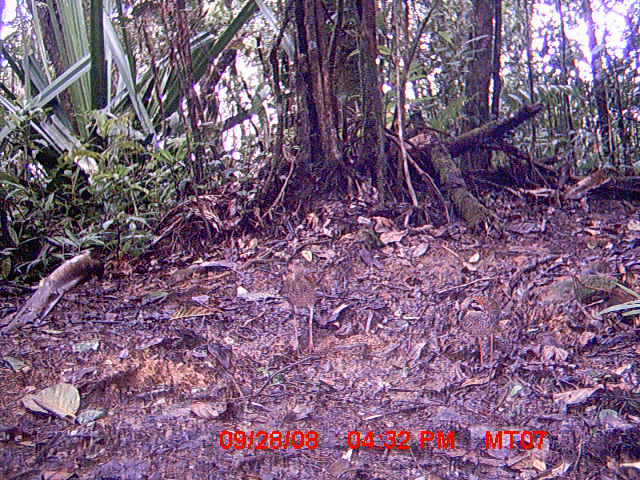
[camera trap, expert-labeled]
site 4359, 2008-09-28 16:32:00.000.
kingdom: Animalia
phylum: Chordata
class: Aves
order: Coraciiformes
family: Brachypteraciidae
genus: Brachypteracias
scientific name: Brachypteracias squamiger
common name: scaly ground-roller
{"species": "Brachypteracias squamiger (scaly ground-roller)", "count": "2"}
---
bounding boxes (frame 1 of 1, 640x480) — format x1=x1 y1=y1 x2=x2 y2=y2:
brachypteracias squamiger: x1=280 y1=257 x2=318 y2=354; x1=457 y1=295 x2=500 y2=366